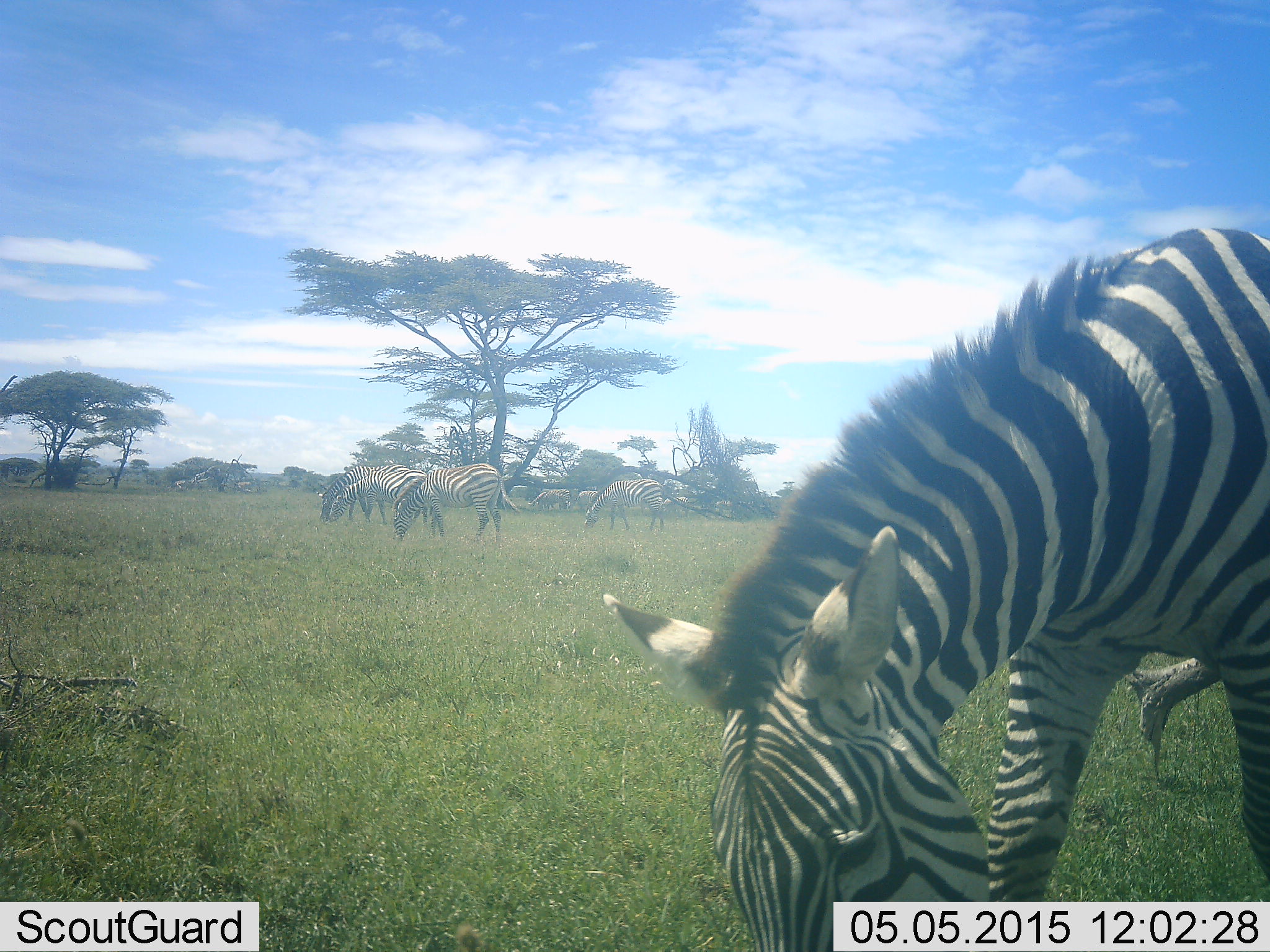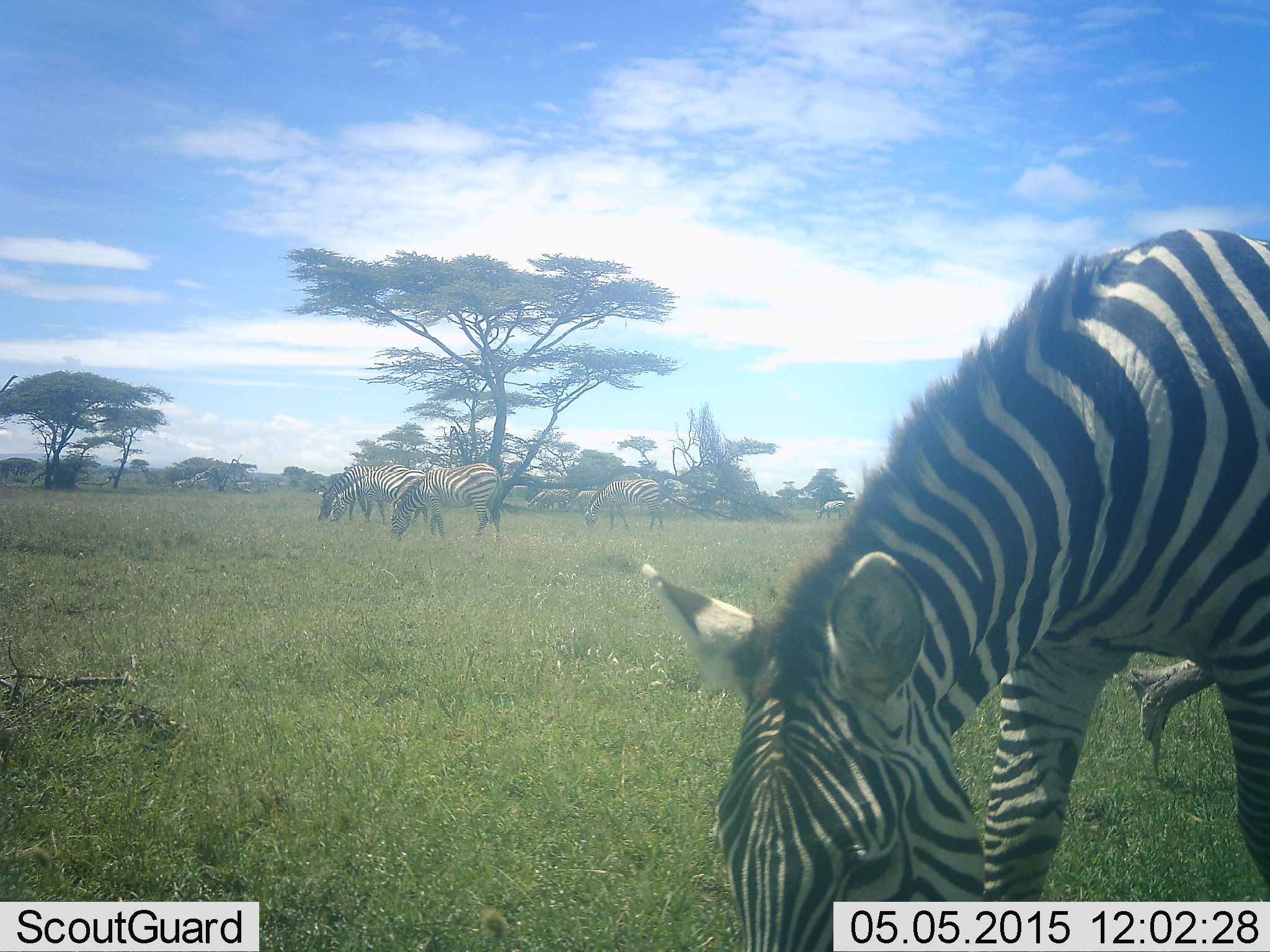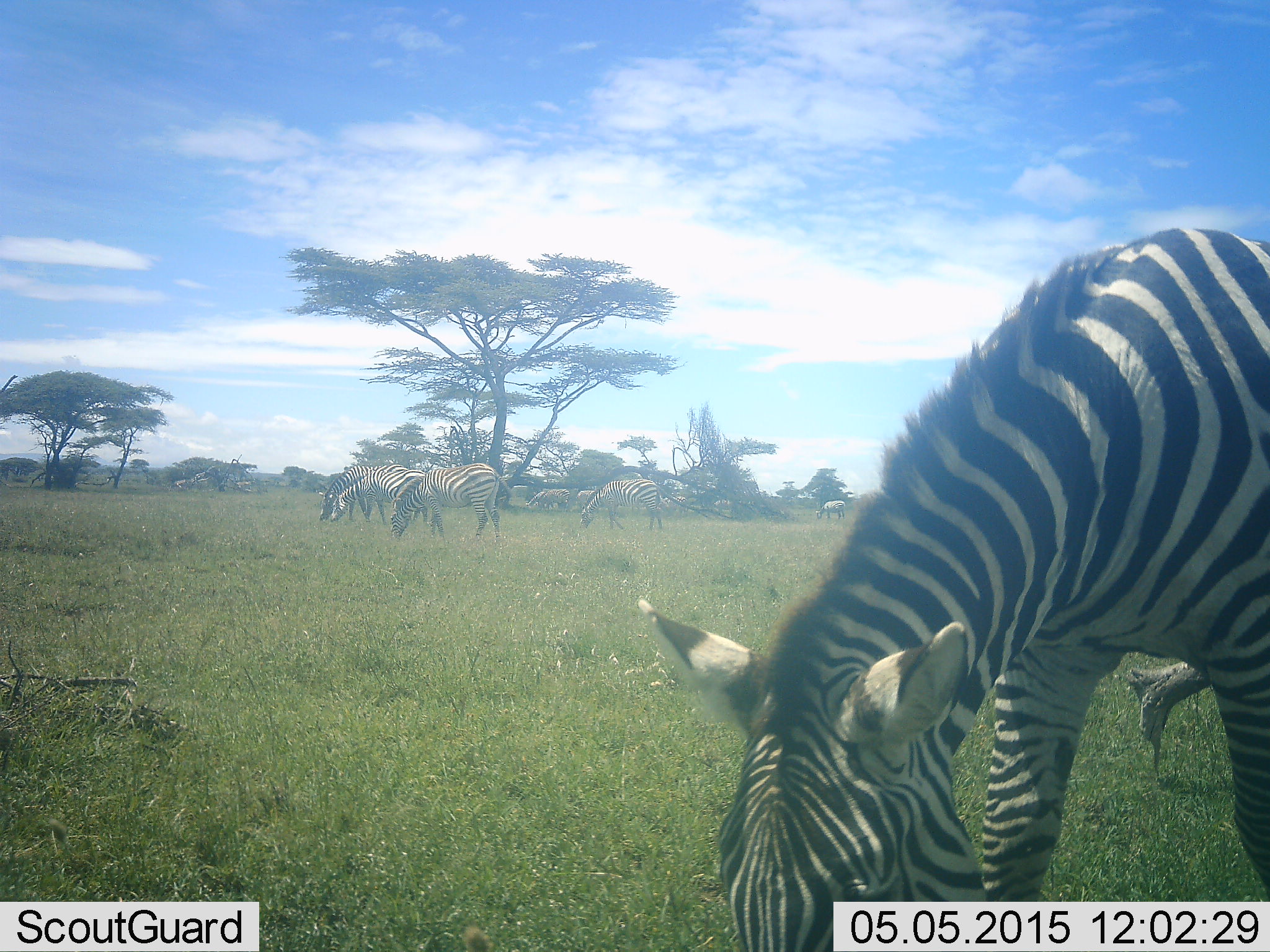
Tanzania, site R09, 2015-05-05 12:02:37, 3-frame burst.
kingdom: Animalia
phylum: Chordata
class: Mammalia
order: Perissodactyla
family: Equidae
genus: Equus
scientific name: Equus quagga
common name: plains zebra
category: zebra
Zebra (plains zebra) (Equus quagga), count 10. Behavior (volunteer vote fractions): standing 0%, resting 0%, moving 0%, interacting 0%. Young present (vote fraction): 0%. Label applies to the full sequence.